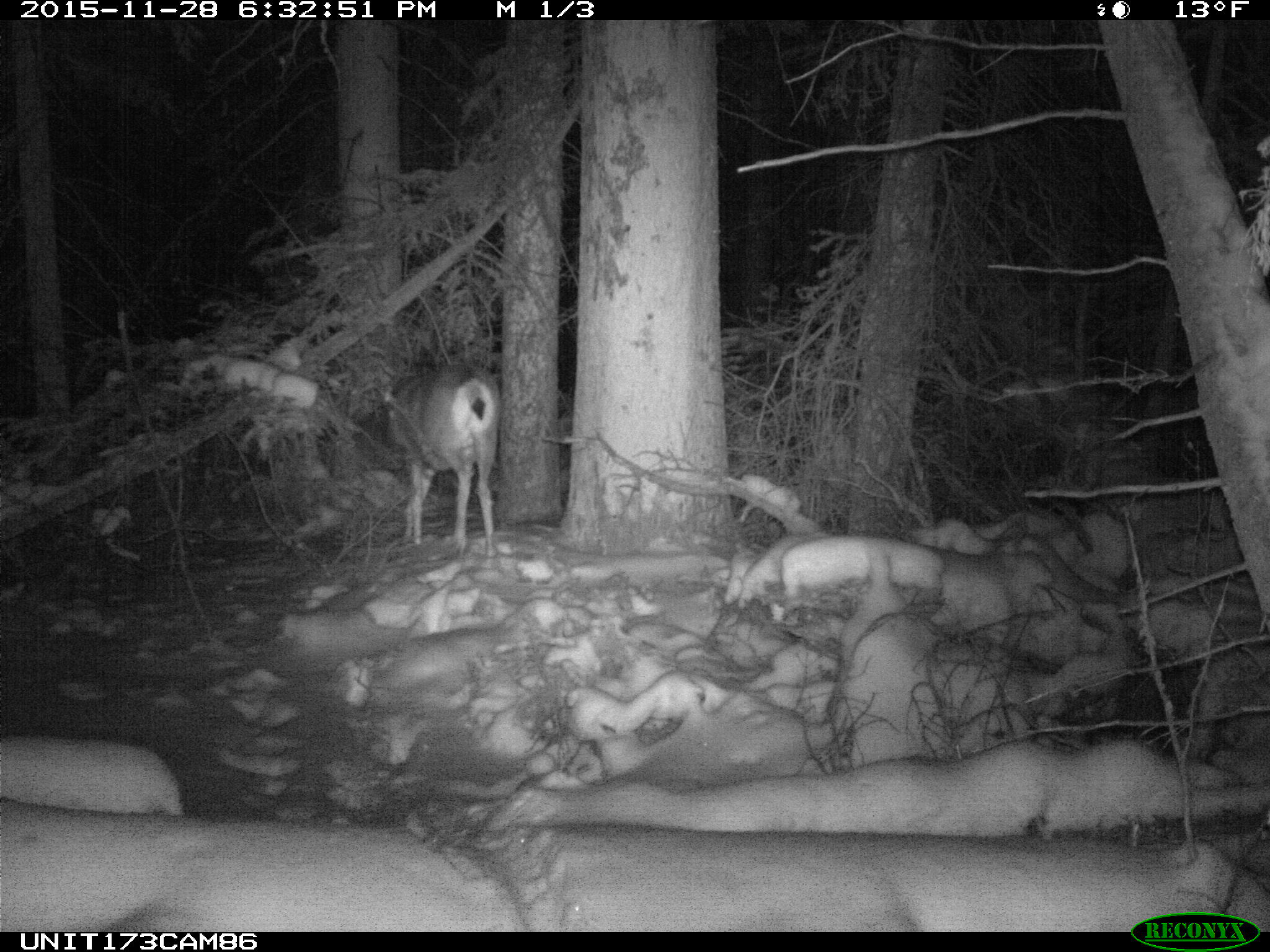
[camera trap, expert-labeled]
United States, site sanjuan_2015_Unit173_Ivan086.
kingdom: Animalia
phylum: Chordata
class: Mammalia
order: Artiodactyla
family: Cervidae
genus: Odocoileus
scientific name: Odocoileus hemionus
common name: mule deer